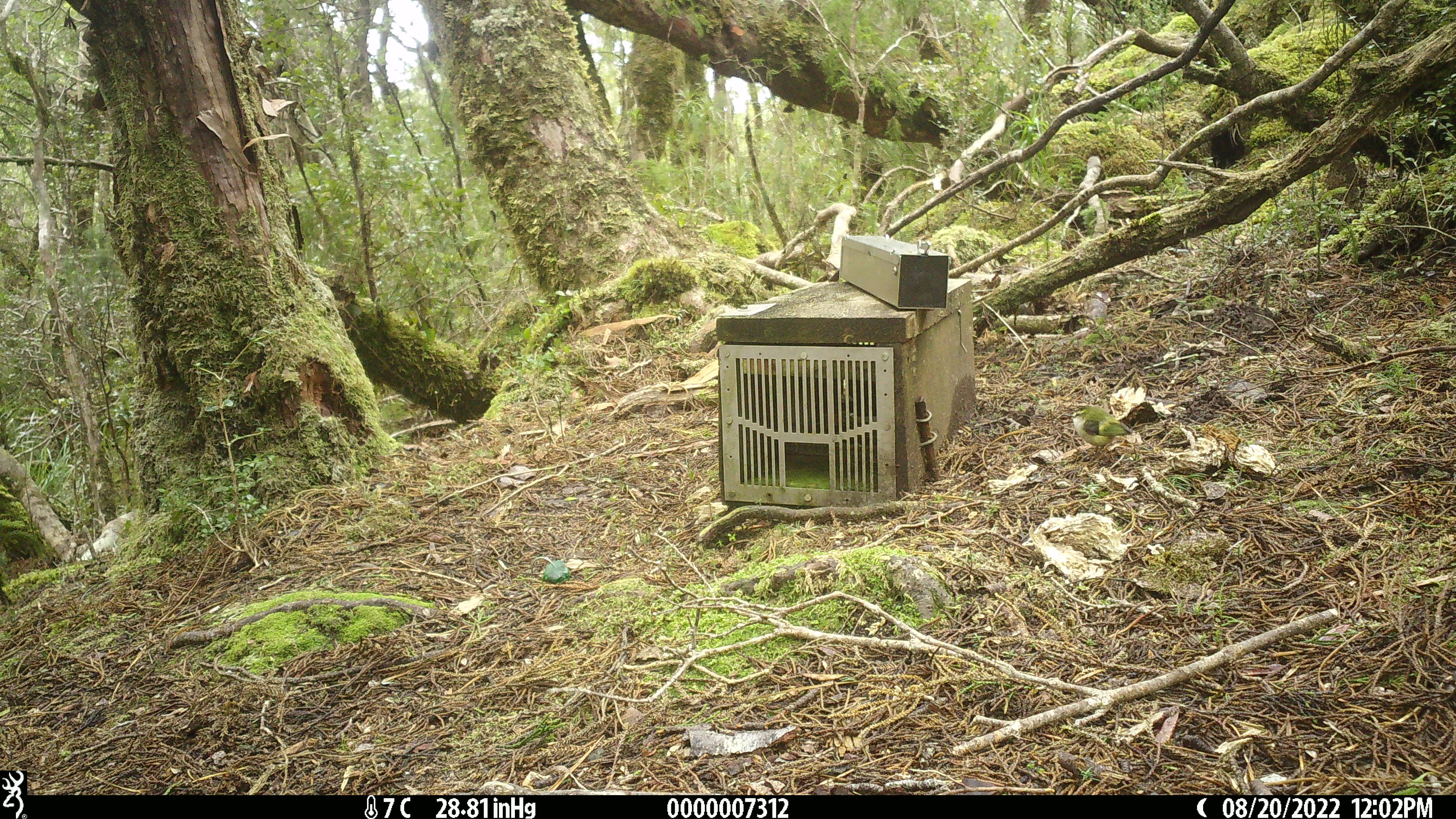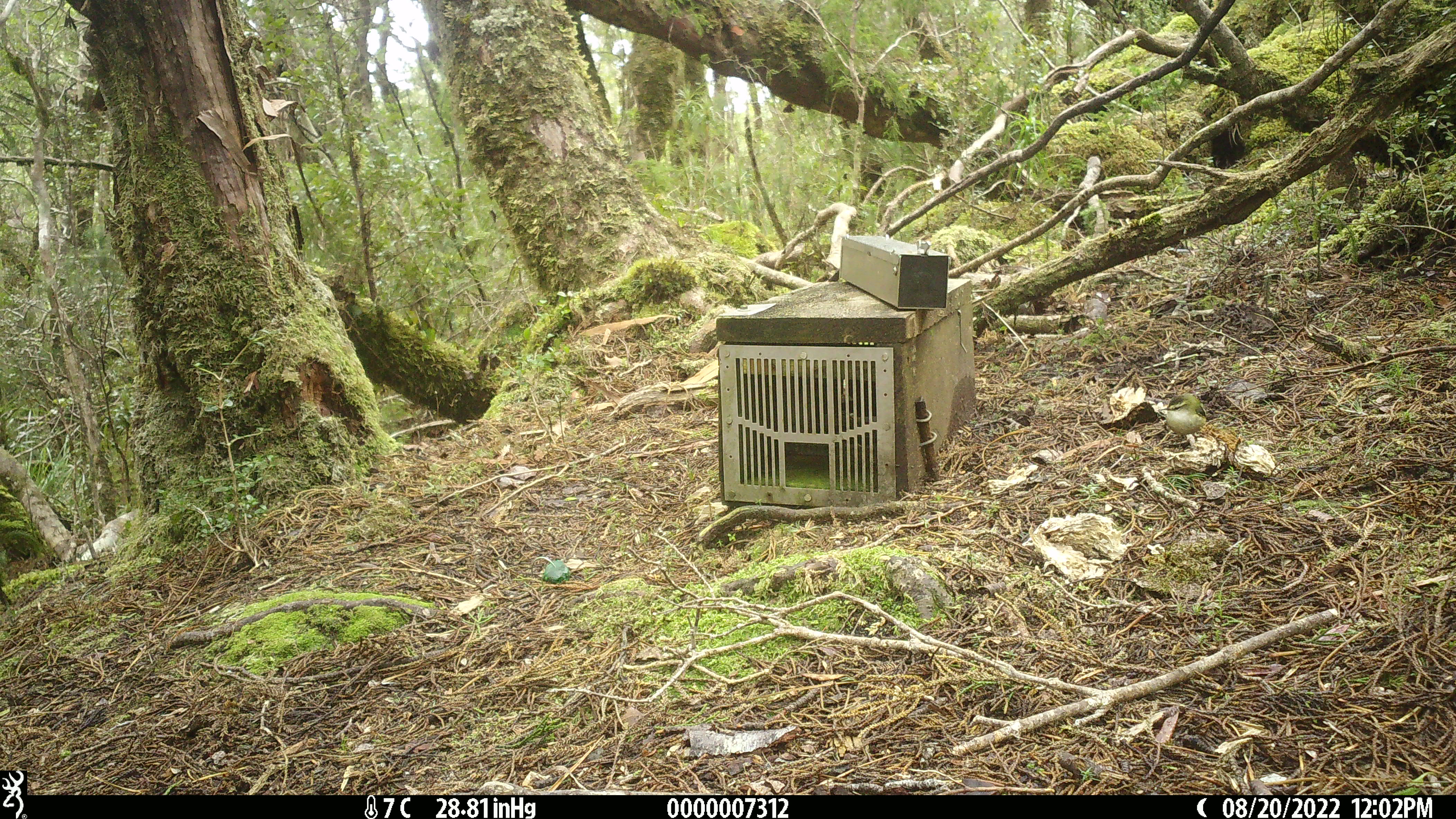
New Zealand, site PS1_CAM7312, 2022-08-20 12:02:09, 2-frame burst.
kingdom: Animalia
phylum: Chordata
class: Aves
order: Passeriformes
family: Acanthisittidae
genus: Acanthisitta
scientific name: Acanthisitta chloris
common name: rifleman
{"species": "rifleman (Acanthisitta chloris)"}